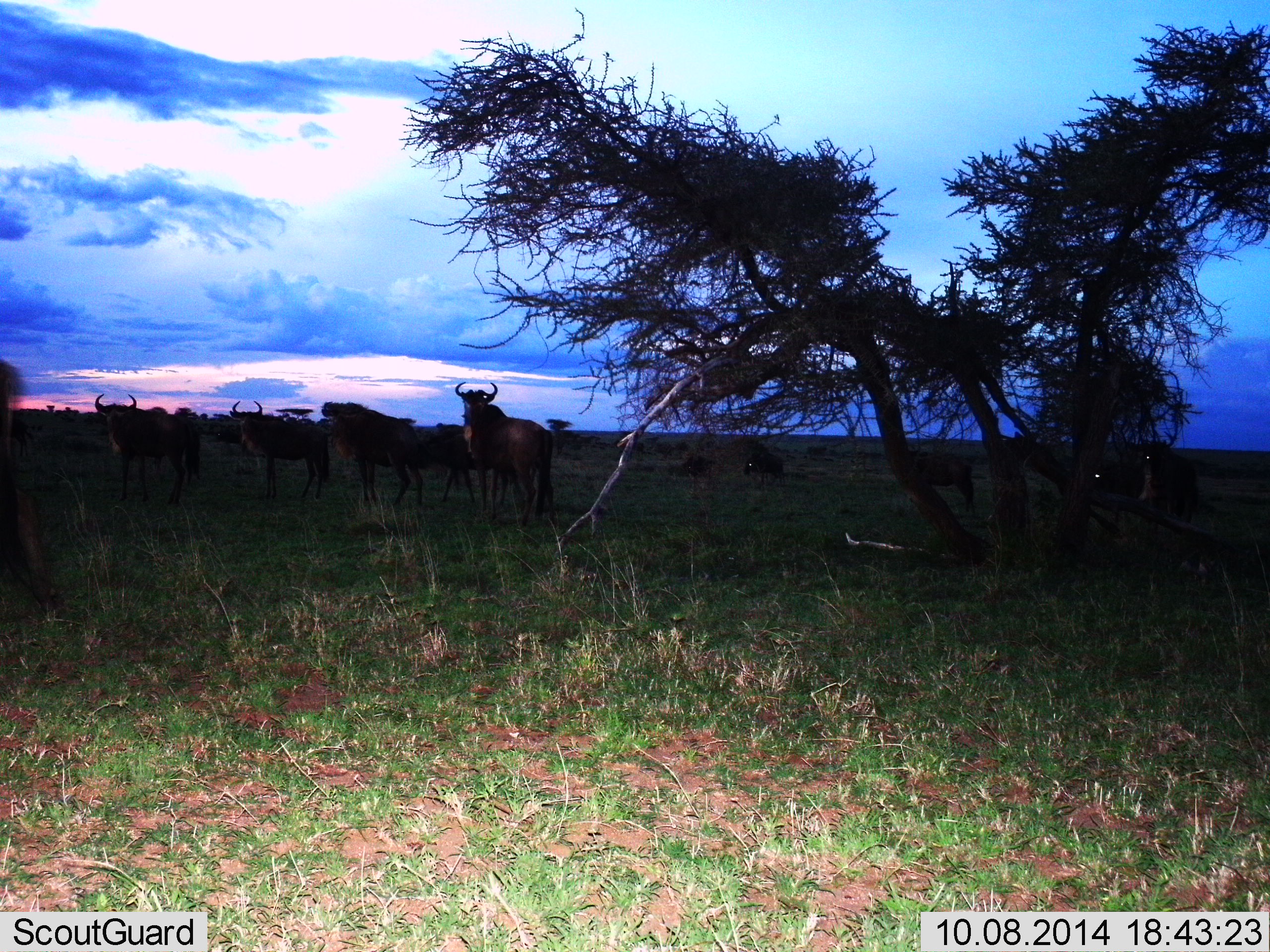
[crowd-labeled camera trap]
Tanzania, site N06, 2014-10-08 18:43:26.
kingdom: Animalia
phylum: Chordata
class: Mammalia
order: Artiodactyla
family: Bovidae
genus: Connochaetes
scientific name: Connochaetes taurinus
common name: blue wildebeest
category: wildebeest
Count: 10.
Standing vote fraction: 100%.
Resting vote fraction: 20%.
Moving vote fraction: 0%.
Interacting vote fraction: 0%.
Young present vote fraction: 0%.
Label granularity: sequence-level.